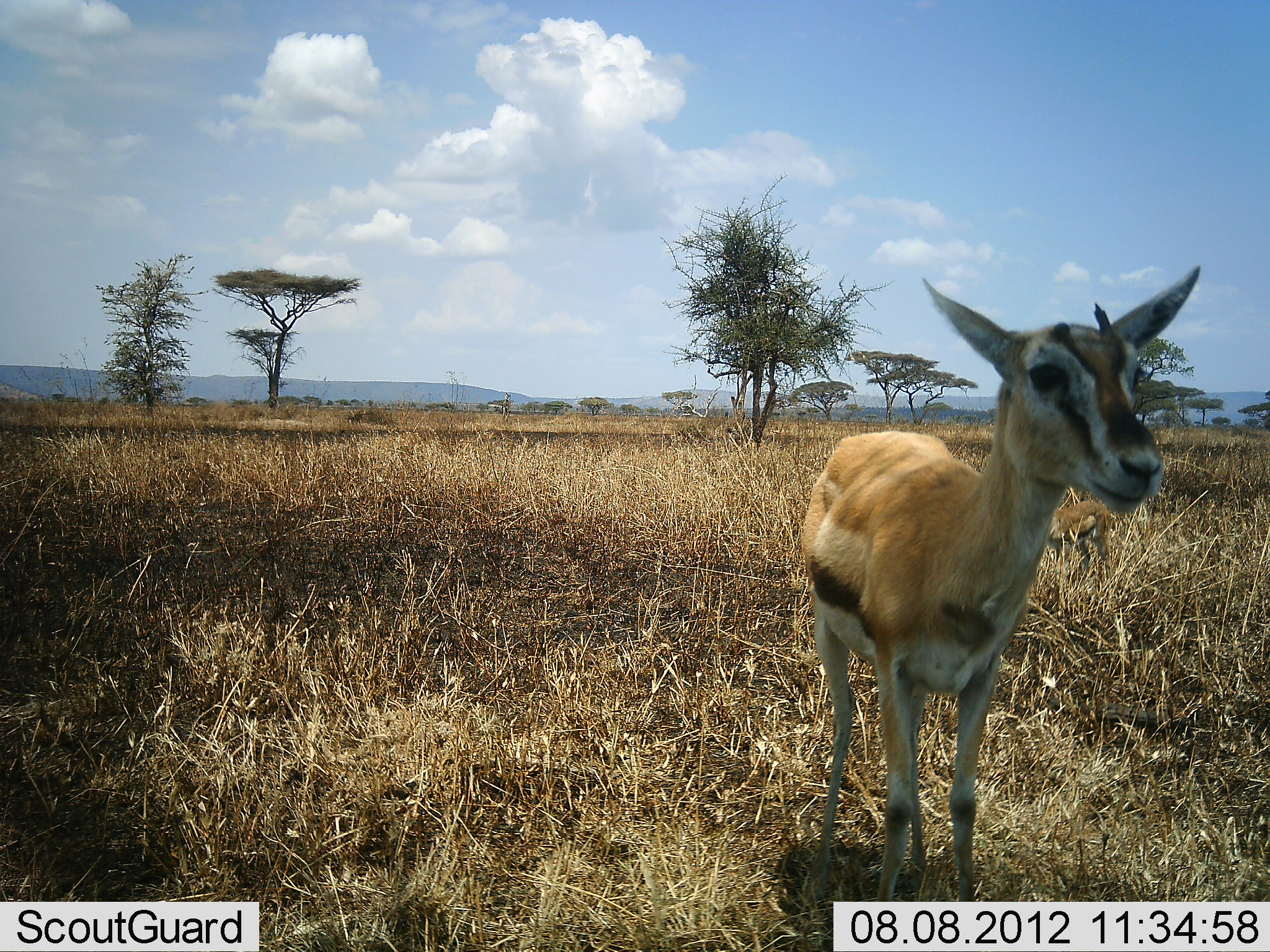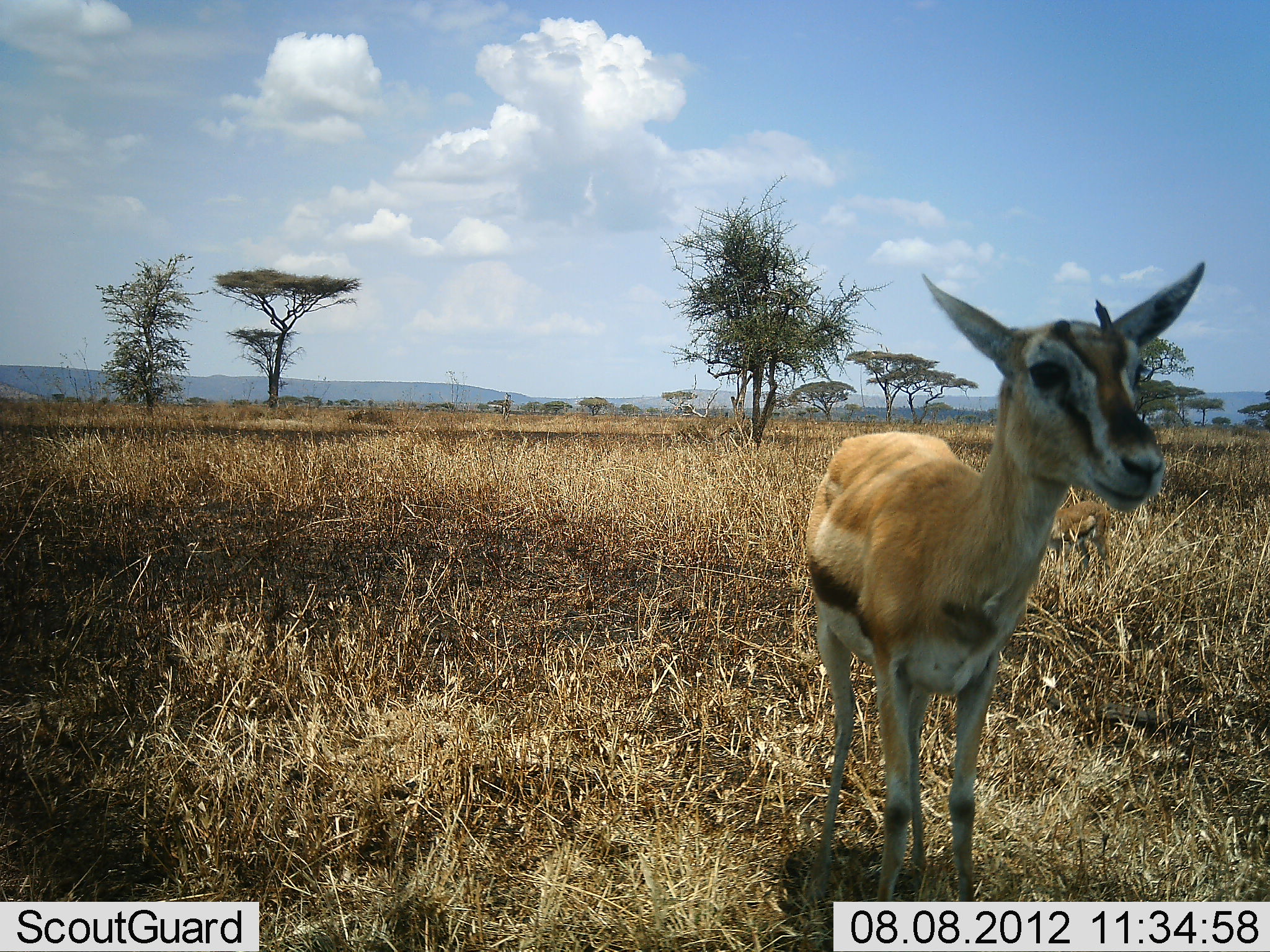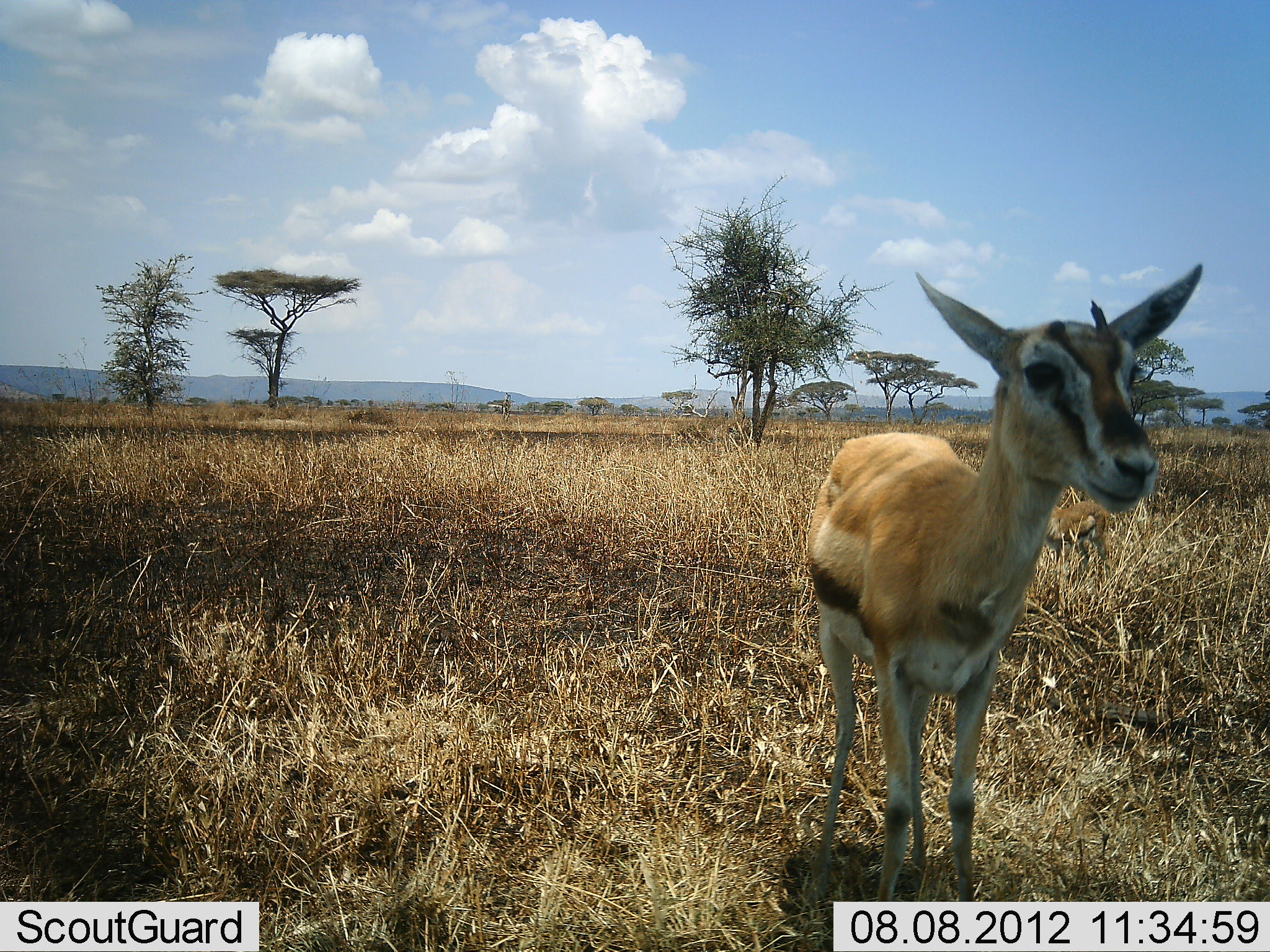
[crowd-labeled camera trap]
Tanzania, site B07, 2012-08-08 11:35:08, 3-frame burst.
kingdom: Animalia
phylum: Chordata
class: Mammalia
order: Artiodactyla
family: Bovidae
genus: Eudorcas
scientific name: Eudorcas thomsonii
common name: thomson's gazelle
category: gazellethomsons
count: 1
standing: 90%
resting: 0%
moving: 0%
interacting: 10%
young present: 20%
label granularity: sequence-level